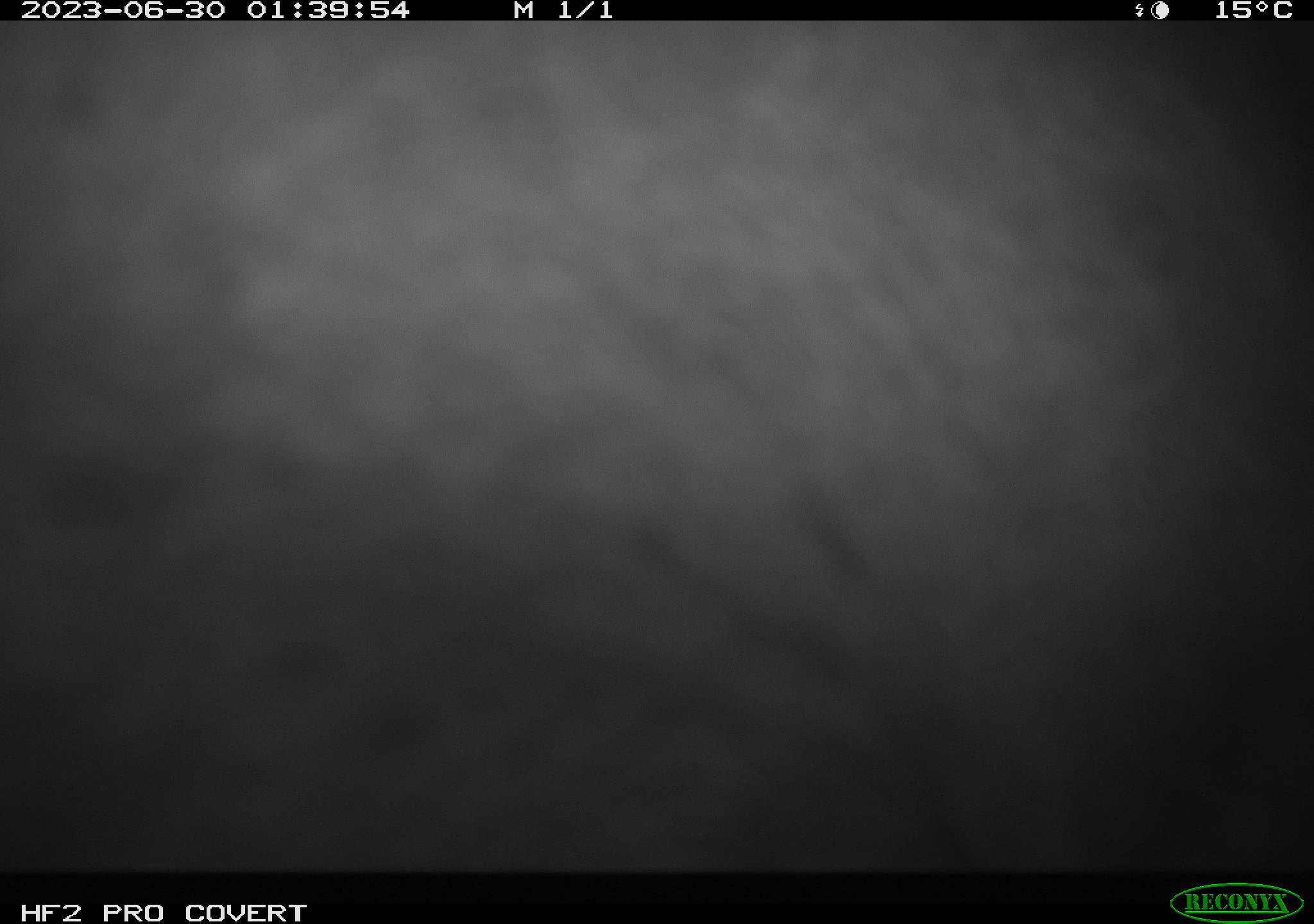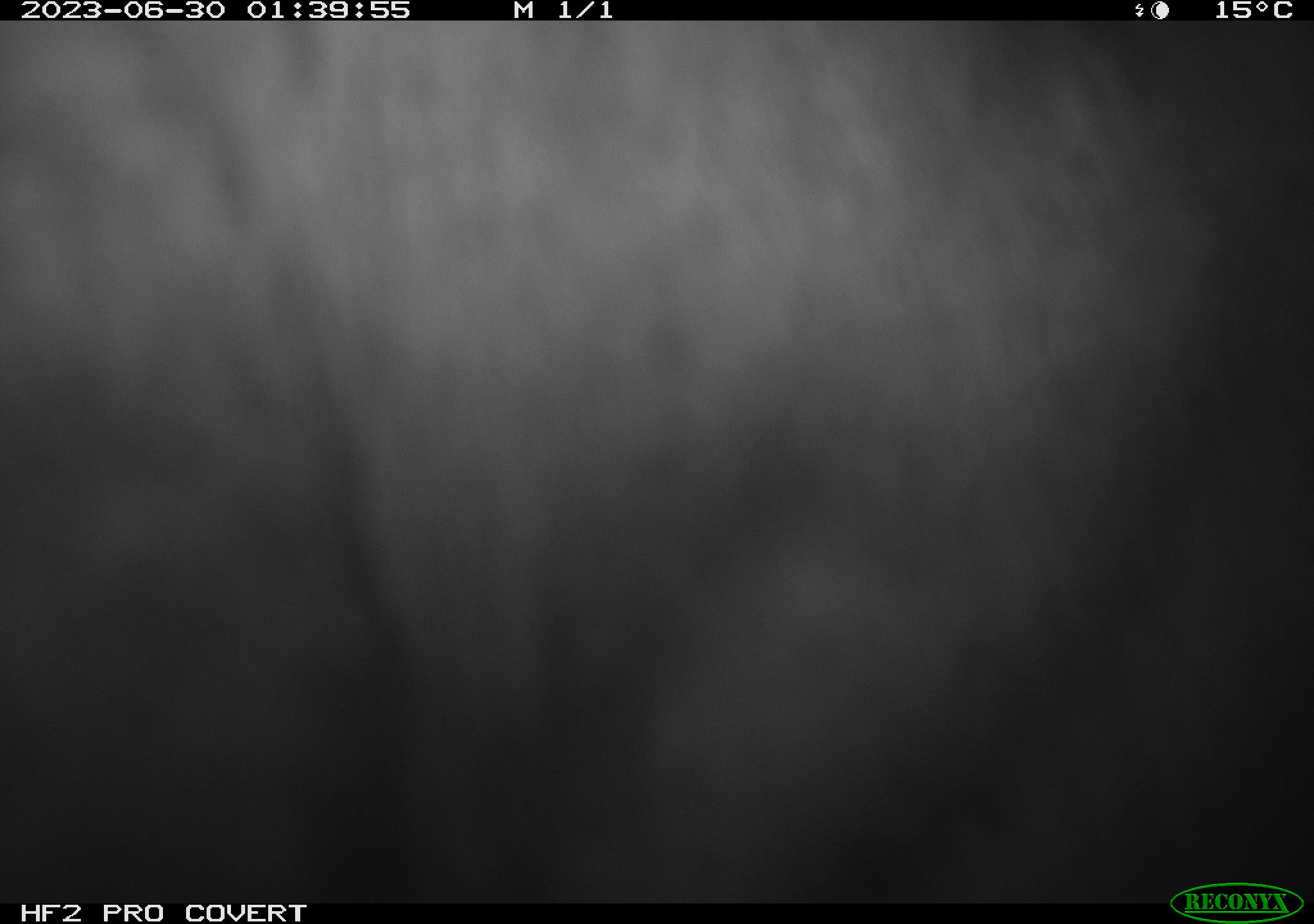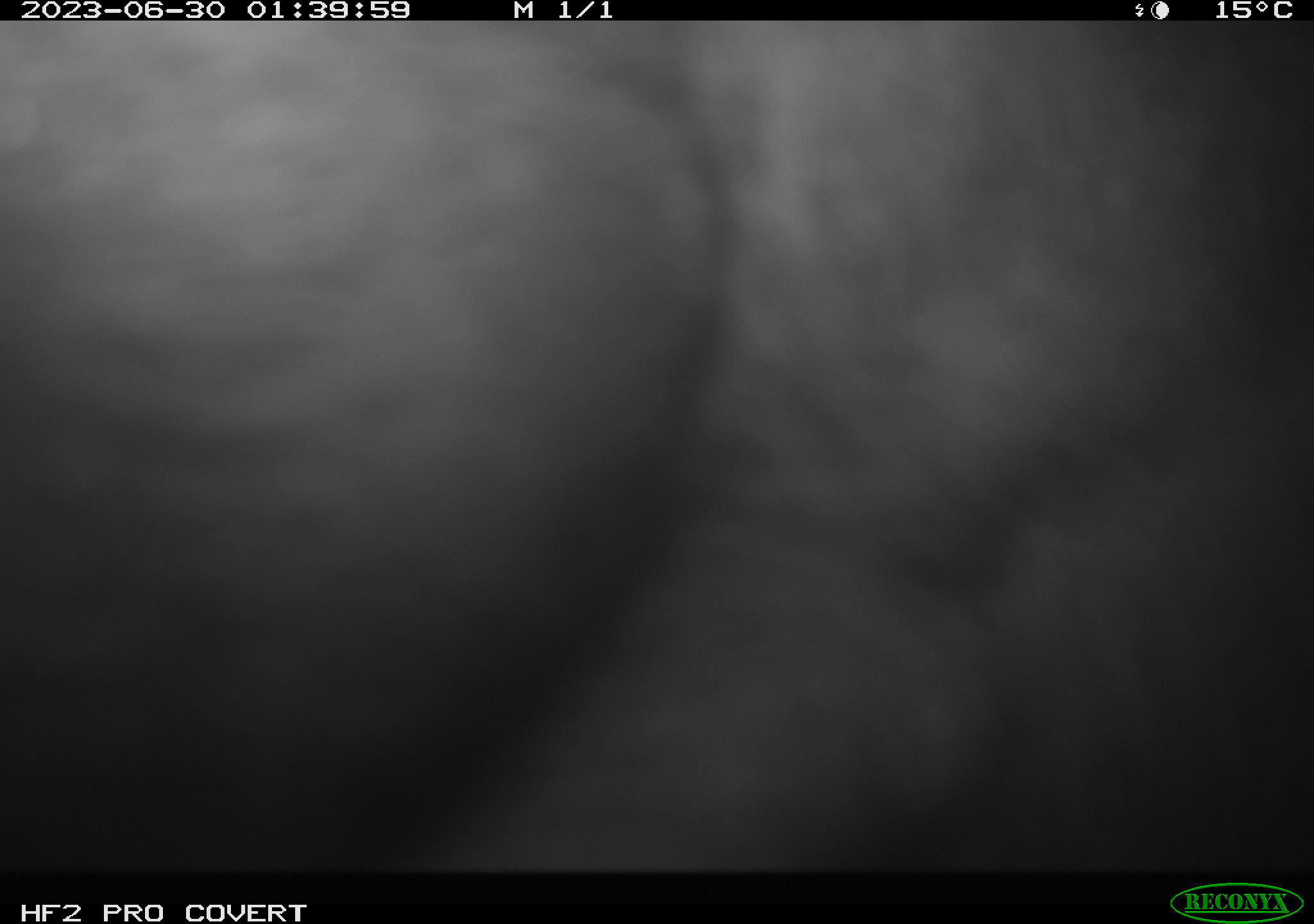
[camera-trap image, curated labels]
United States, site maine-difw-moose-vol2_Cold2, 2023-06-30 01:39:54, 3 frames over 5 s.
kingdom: Animalia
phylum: Chordata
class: Mammalia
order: Artiodactyla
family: Cervidae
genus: Alces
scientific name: Alces alces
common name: moose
Moose (Alces alces).